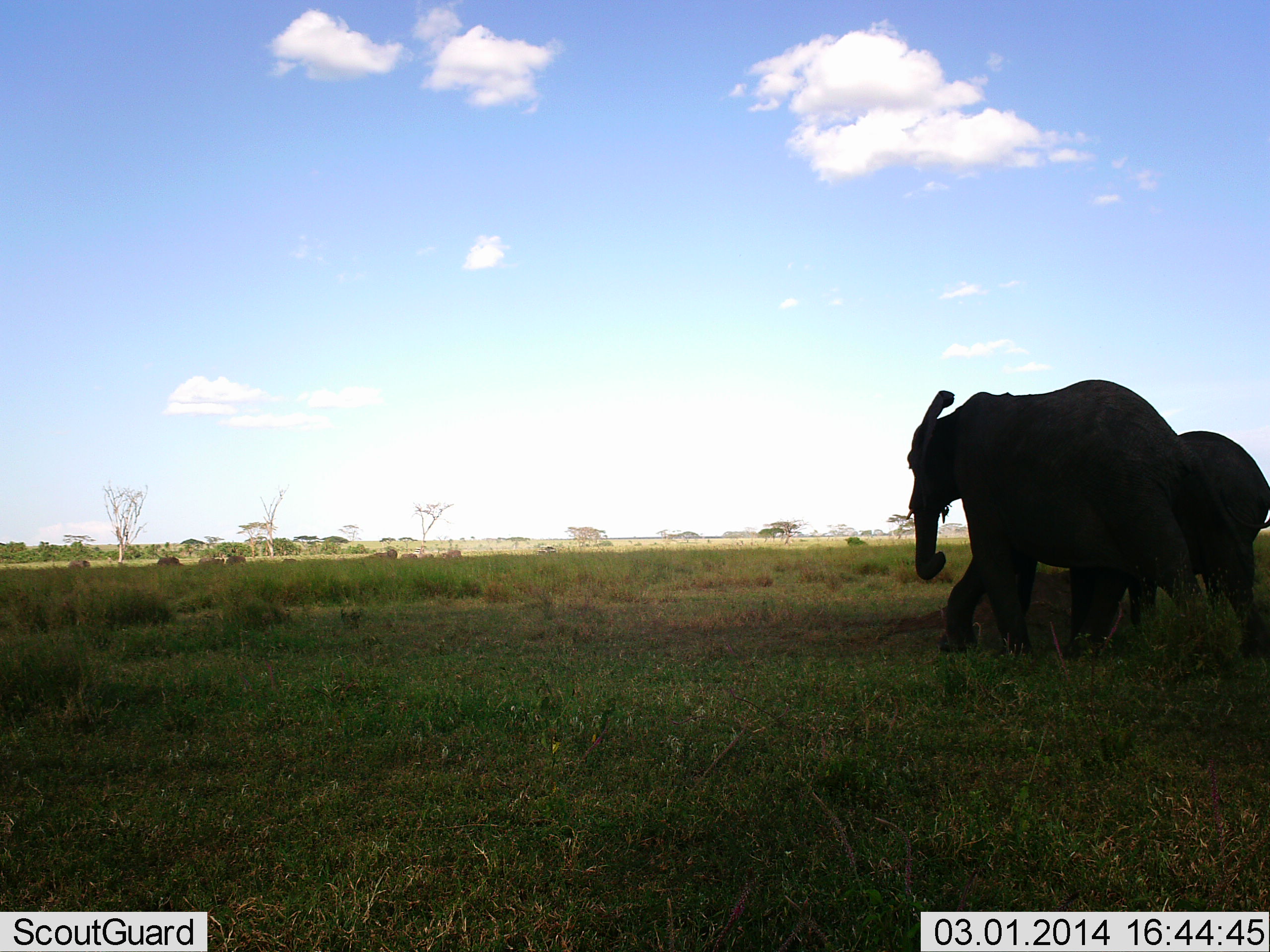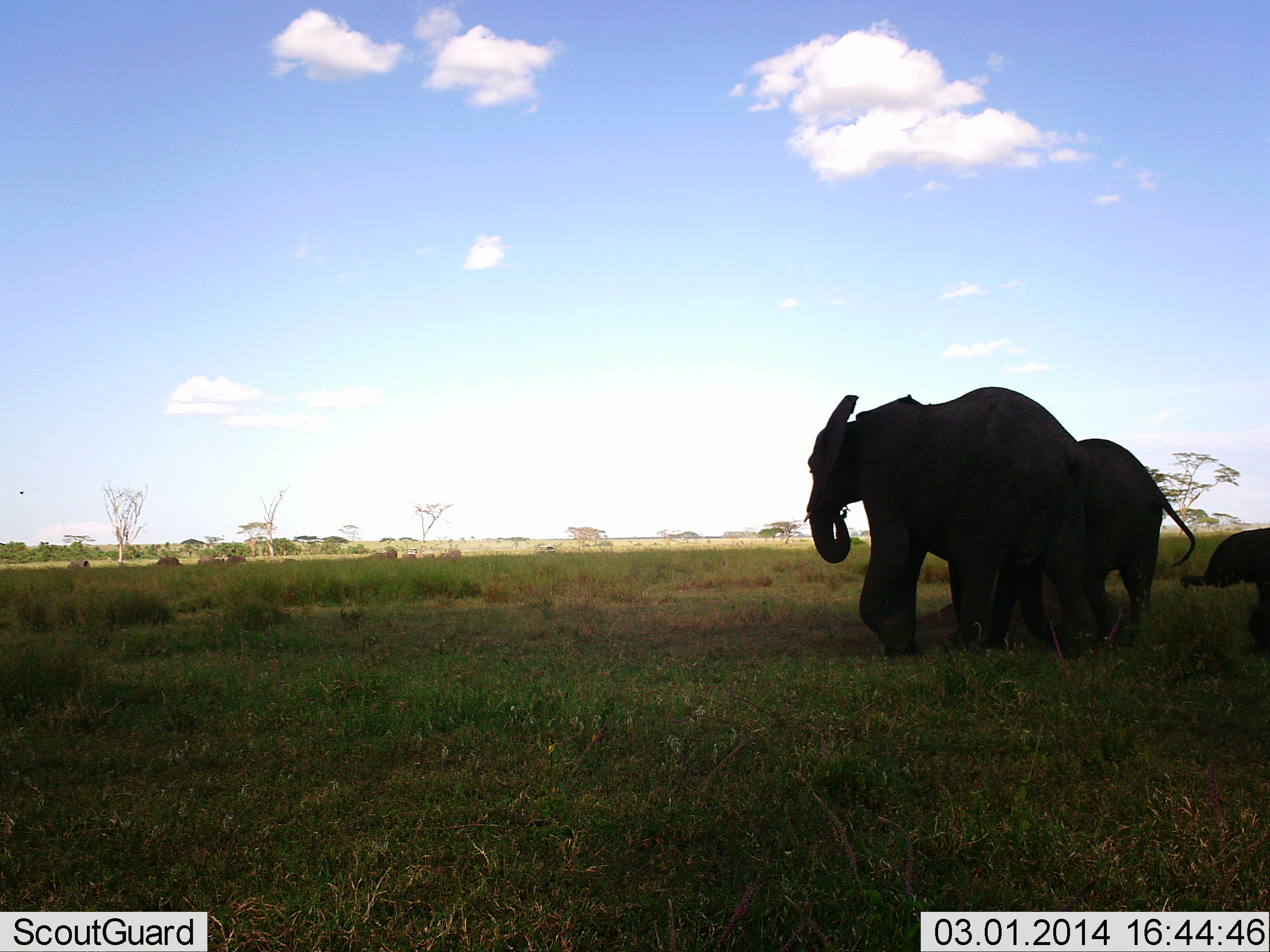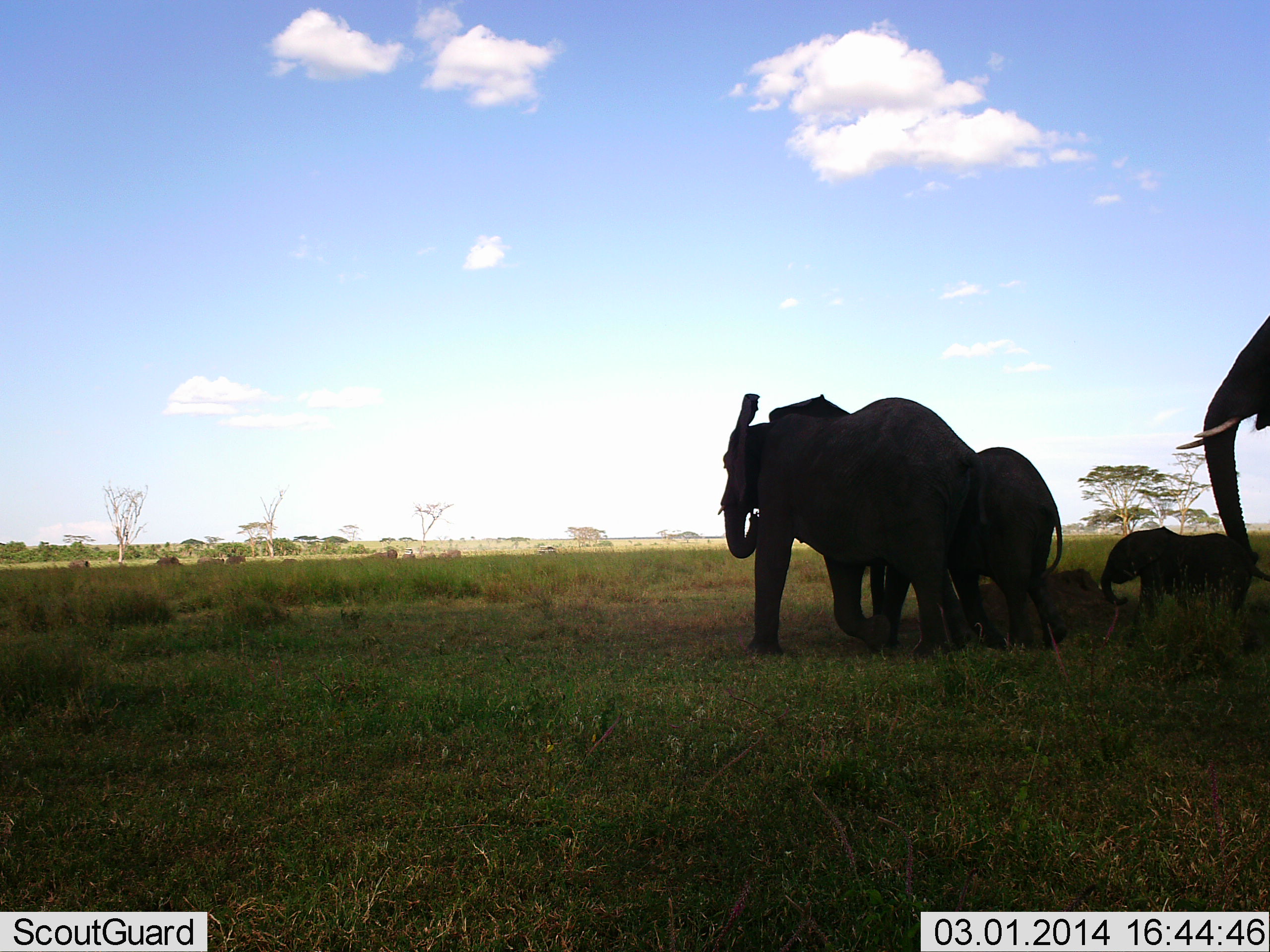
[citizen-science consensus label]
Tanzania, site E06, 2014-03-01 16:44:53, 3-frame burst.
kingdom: Animalia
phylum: Chordata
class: Mammalia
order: Proboscidea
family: Elephantidae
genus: Loxodonta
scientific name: Loxodonta africana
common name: african bush elephant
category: elephant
Elephant (african bush elephant) (Loxodonta africana), count 4. Behavior (volunteer vote fractions): standing 25%, resting 8%, moving 92%, interacting 0%. Young present (vote fraction): 83%. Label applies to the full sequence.